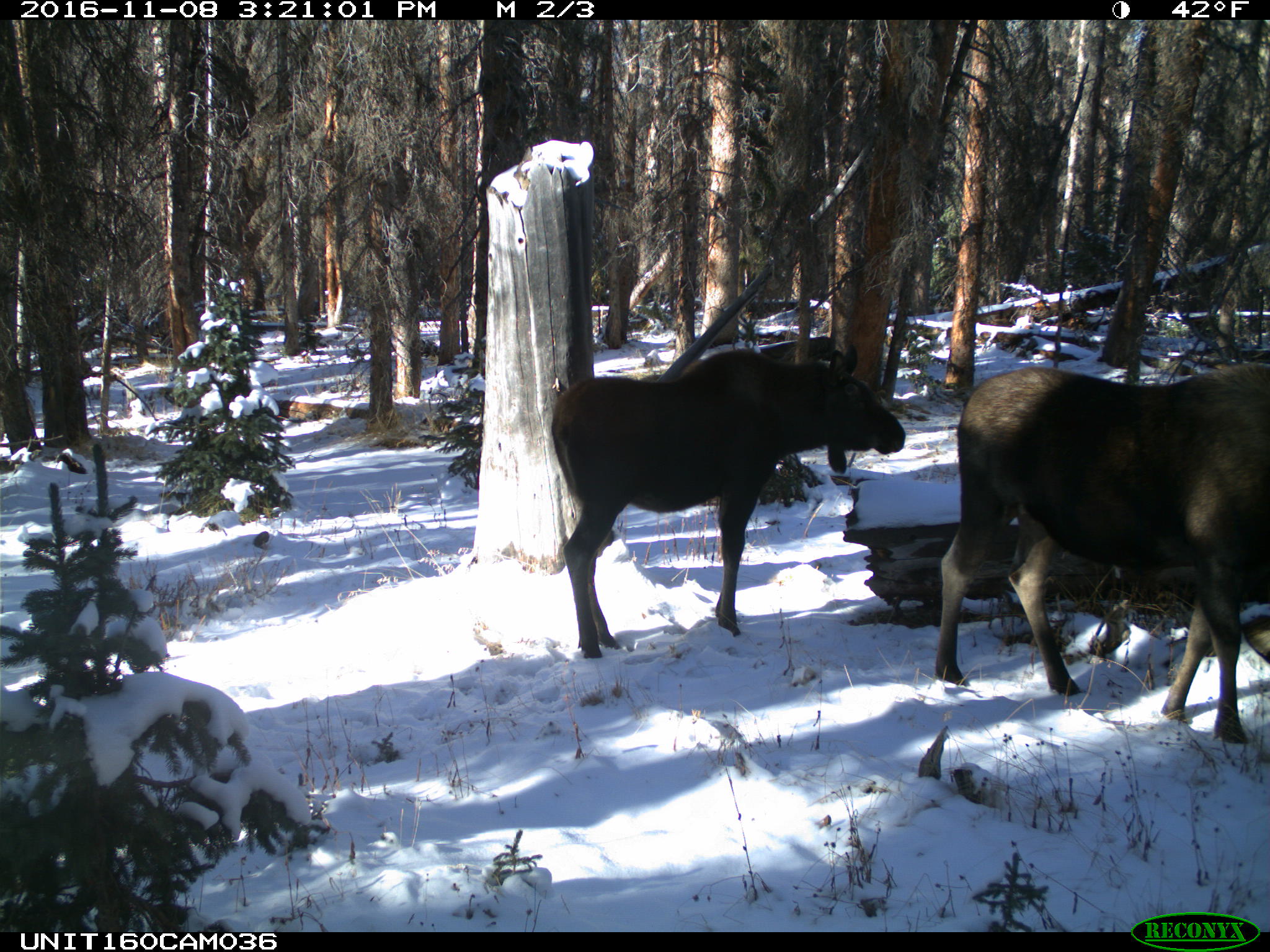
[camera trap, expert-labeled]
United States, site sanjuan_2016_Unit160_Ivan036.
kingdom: Animalia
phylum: Chordata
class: Mammalia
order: Artiodactyla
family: Cervidae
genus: Alces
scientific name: Alces alces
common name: moose